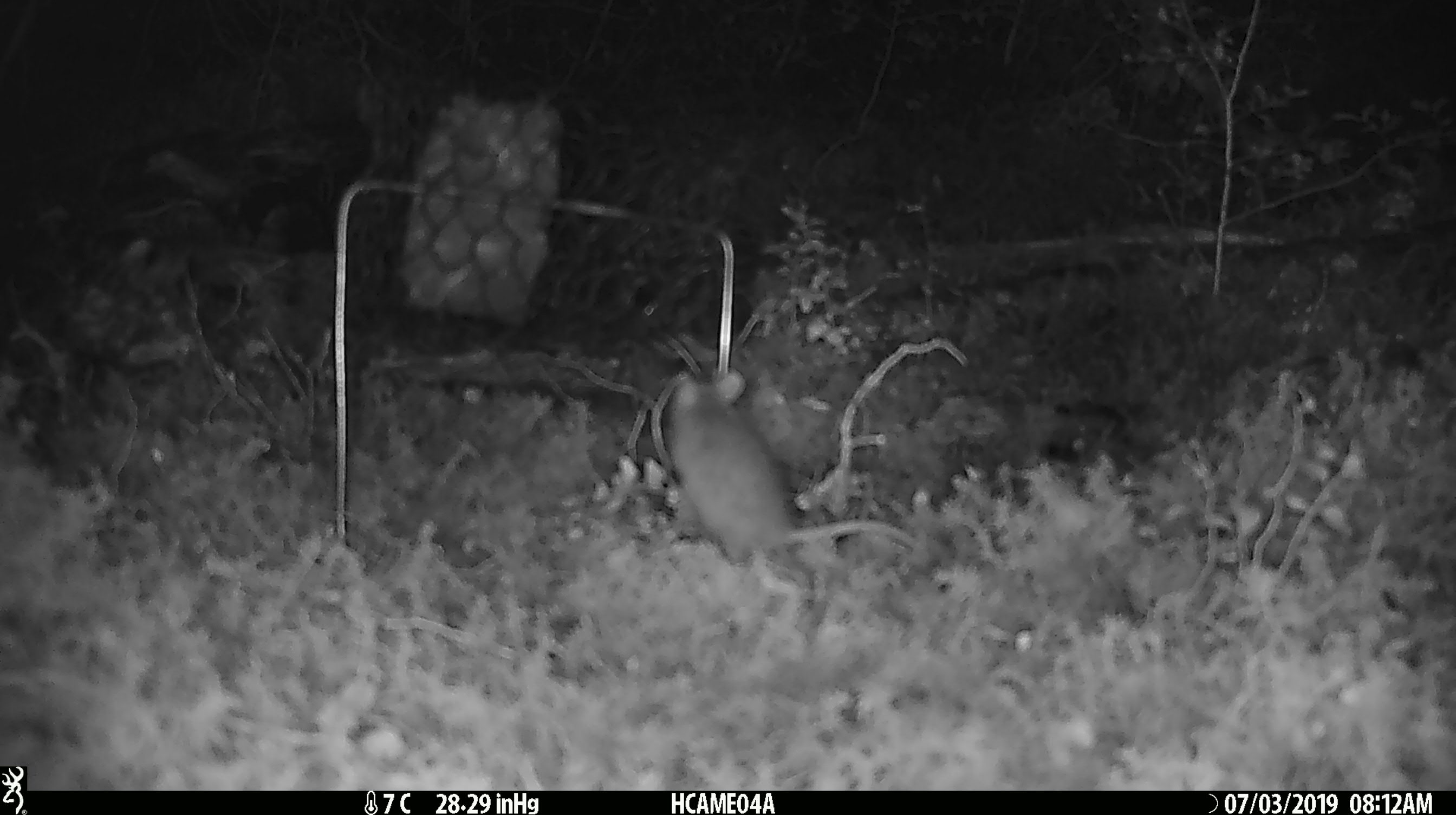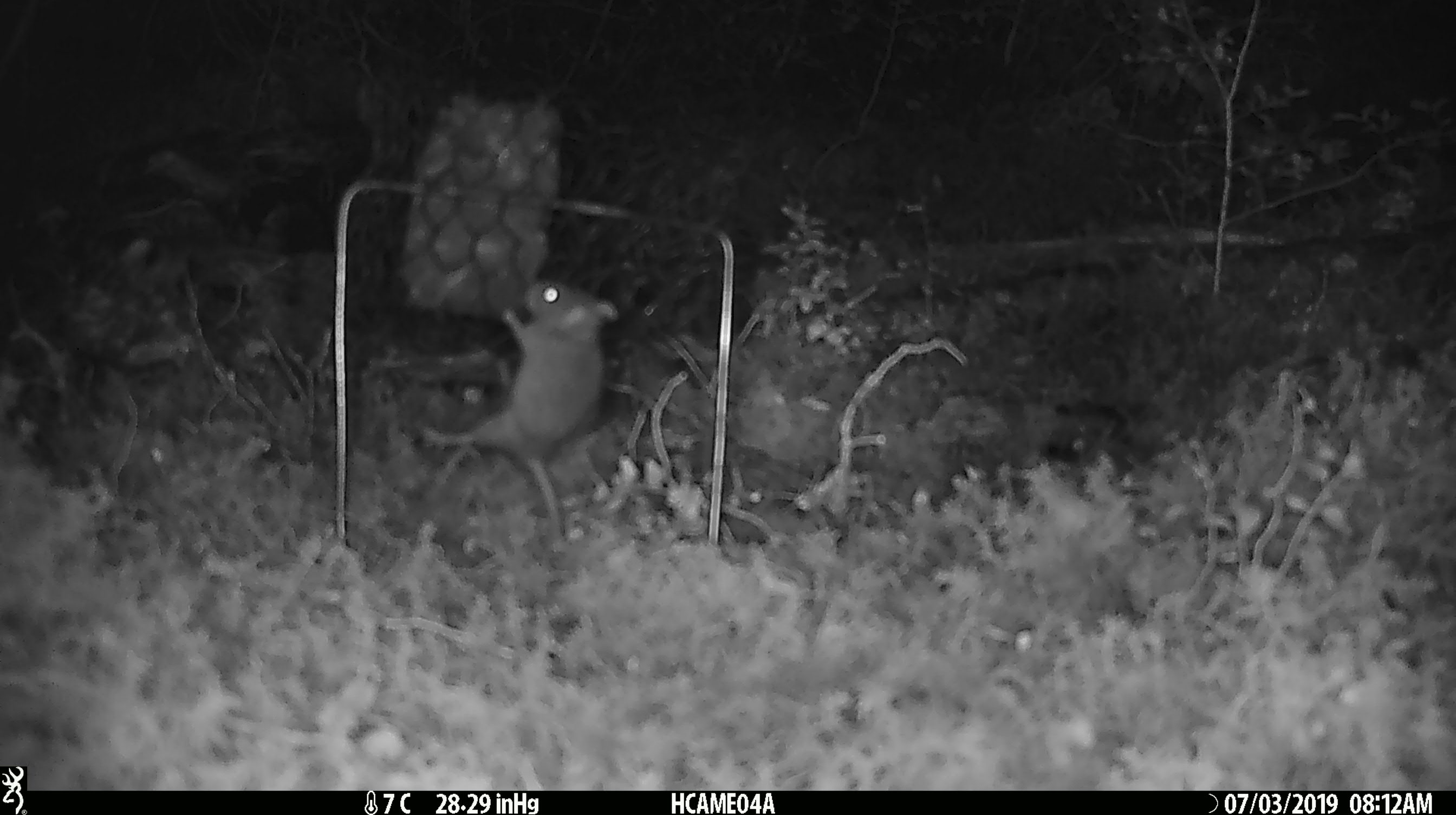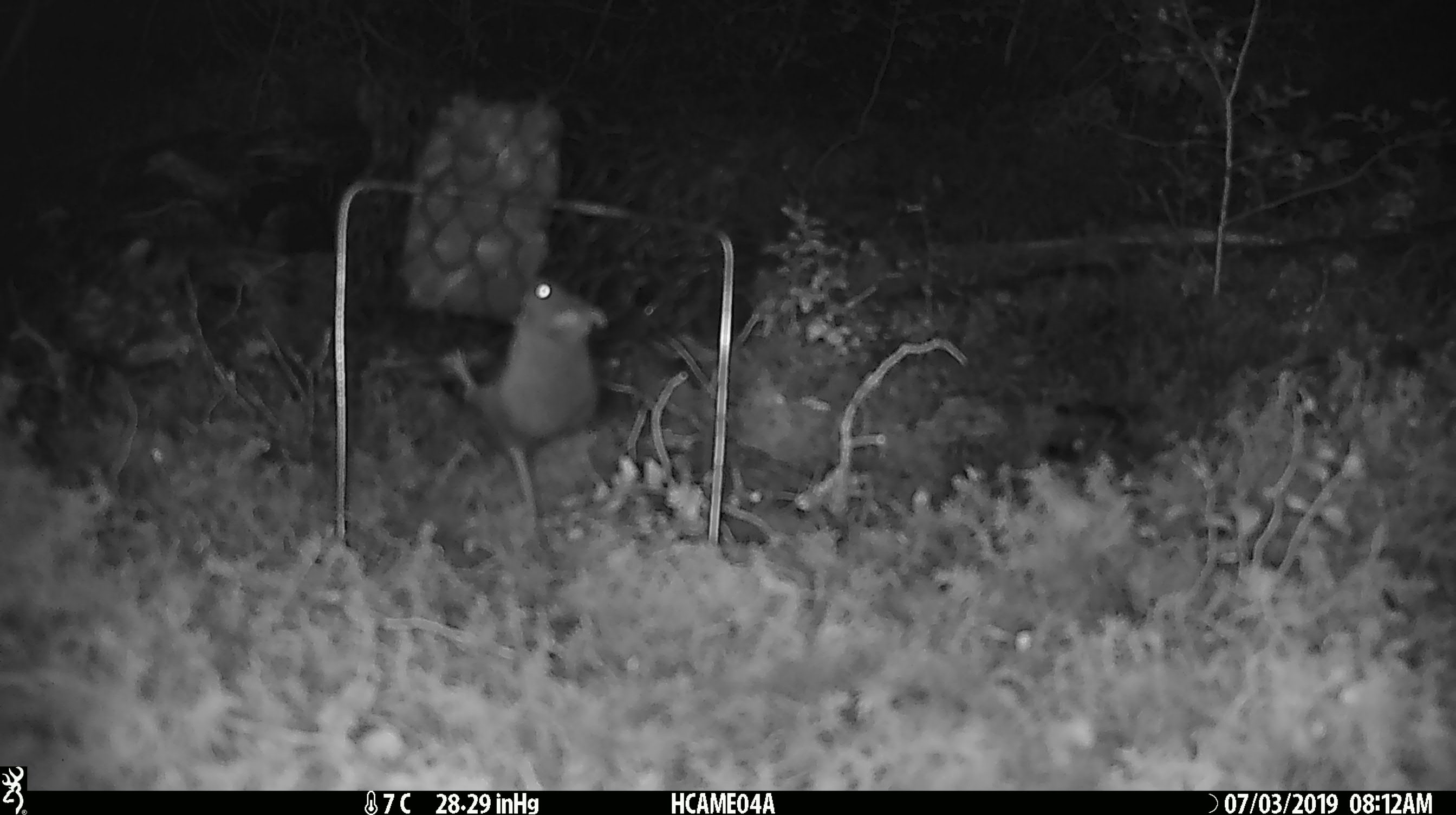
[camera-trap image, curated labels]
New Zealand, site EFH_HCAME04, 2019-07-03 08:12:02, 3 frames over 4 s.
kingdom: Animalia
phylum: Chordata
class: Mammalia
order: Rodentia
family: Muridae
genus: Mus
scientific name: Mus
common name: mouse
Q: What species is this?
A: Mouse (Mus).